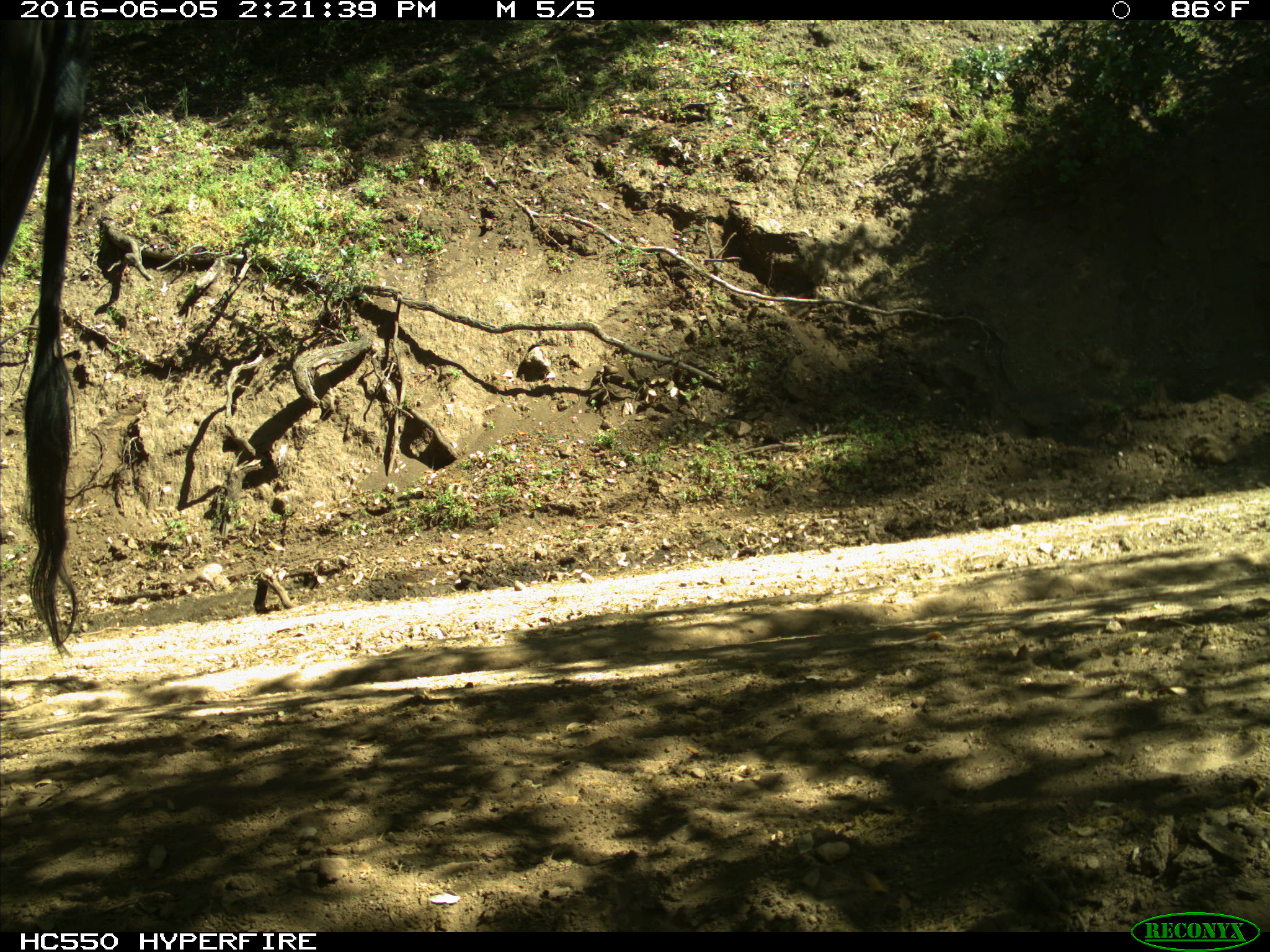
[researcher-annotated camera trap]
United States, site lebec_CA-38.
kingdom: Animalia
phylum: Chordata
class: Mammalia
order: Artiodactyla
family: Bovidae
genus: Bos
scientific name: Bos taurus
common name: domestic cow